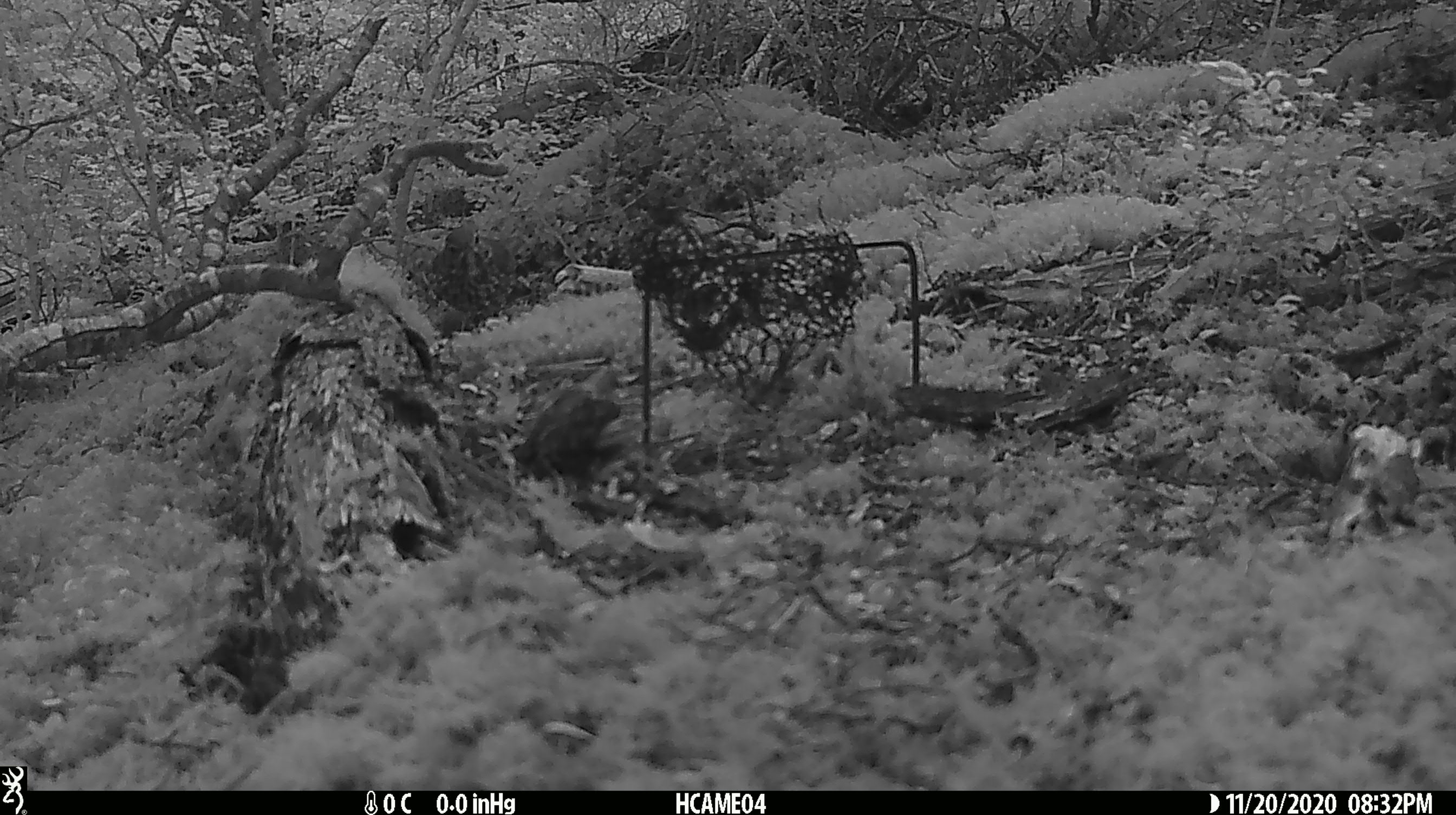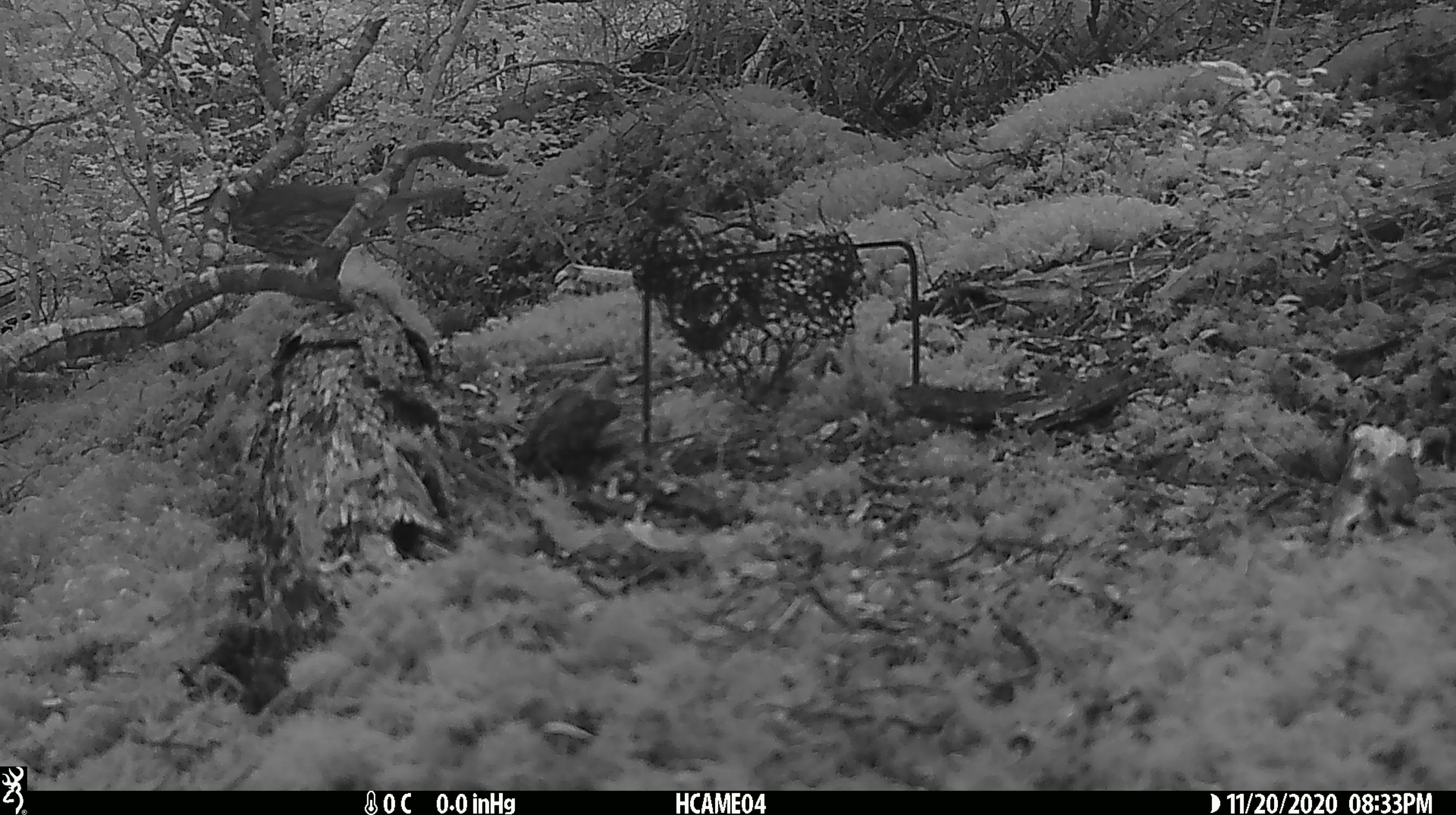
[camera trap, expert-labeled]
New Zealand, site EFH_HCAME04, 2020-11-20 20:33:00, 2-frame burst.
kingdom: Animalia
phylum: Chordata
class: Aves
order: Passeriformes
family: Turdidae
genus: Turdus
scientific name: Turdus philomelos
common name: song thrush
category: thrush